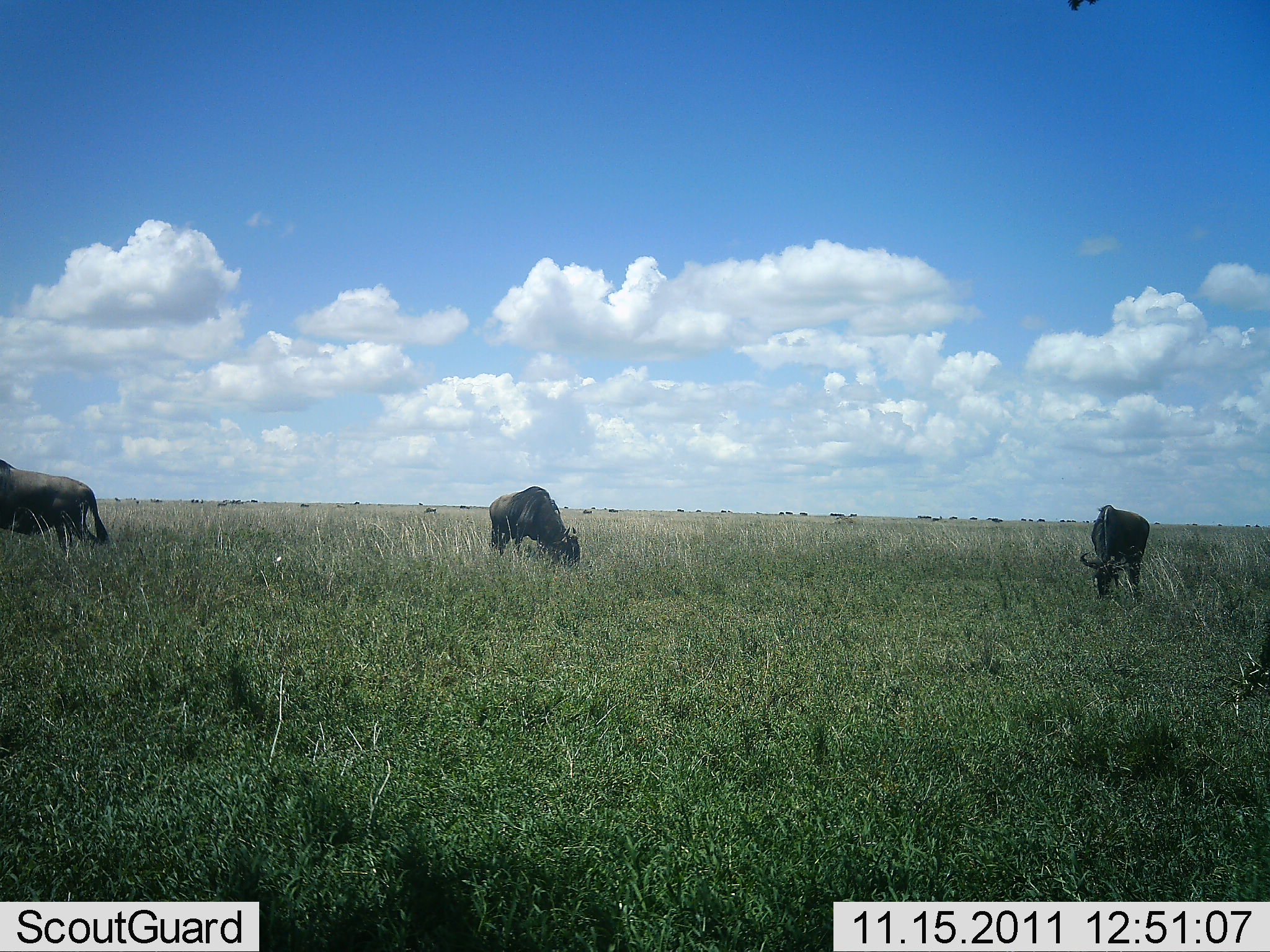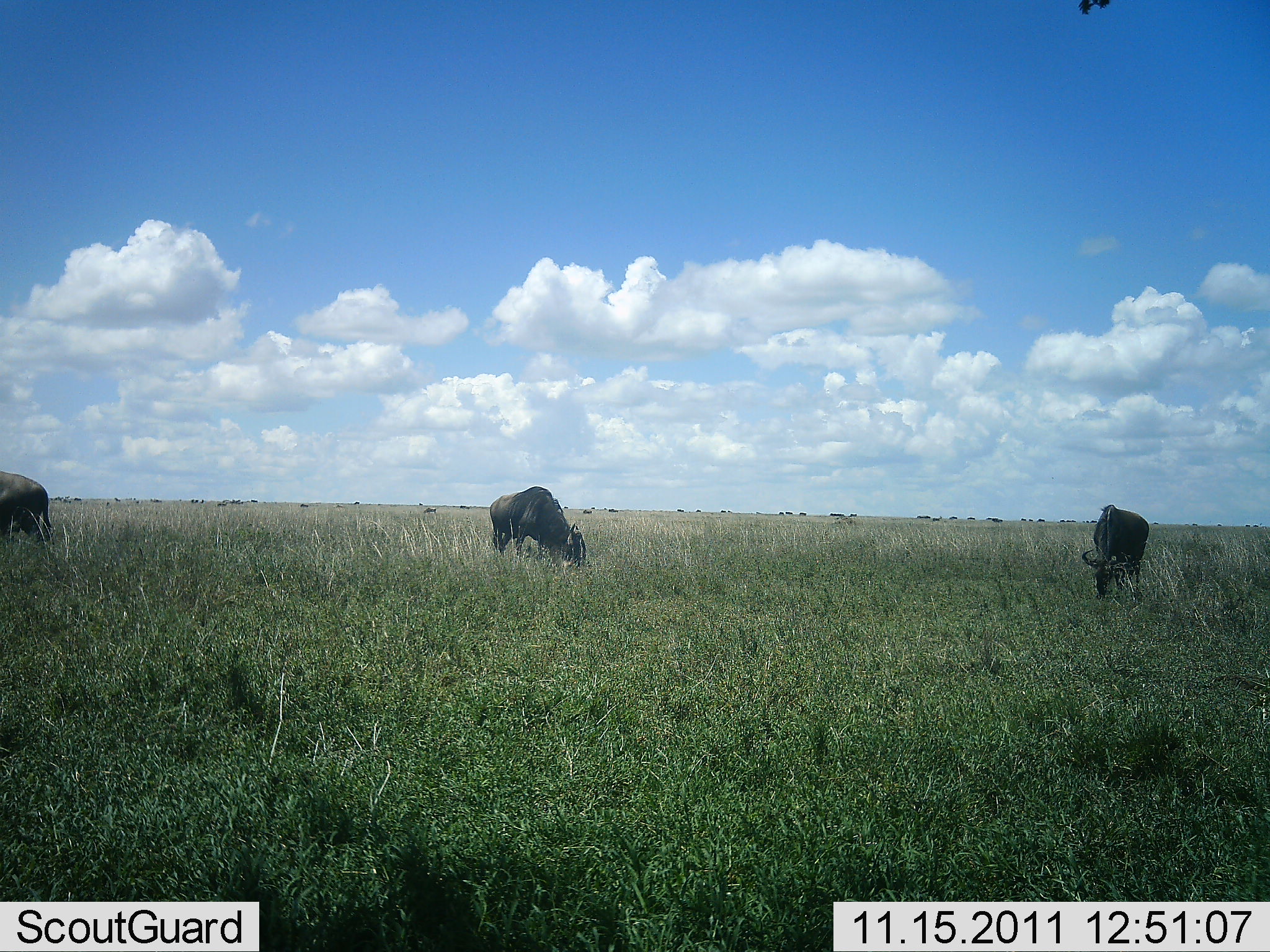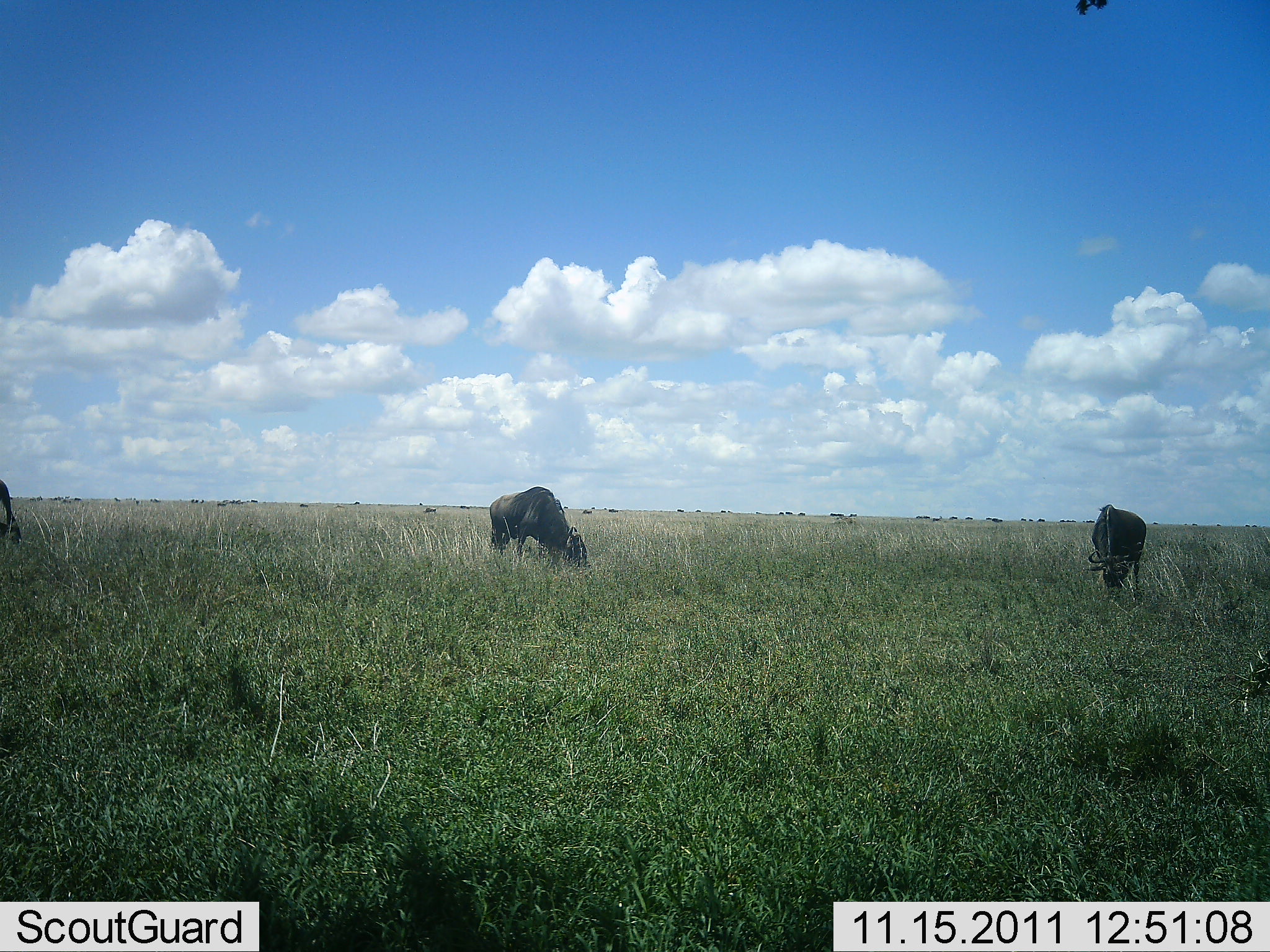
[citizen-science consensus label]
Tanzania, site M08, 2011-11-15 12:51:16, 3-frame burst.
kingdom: Animalia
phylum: Chordata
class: Mammalia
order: Artiodactyla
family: Bovidae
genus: Connochaetes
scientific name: Connochaetes taurinus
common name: blue wildebeest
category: wildebeest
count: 3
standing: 20%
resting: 0%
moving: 7%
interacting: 0%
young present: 0%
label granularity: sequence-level